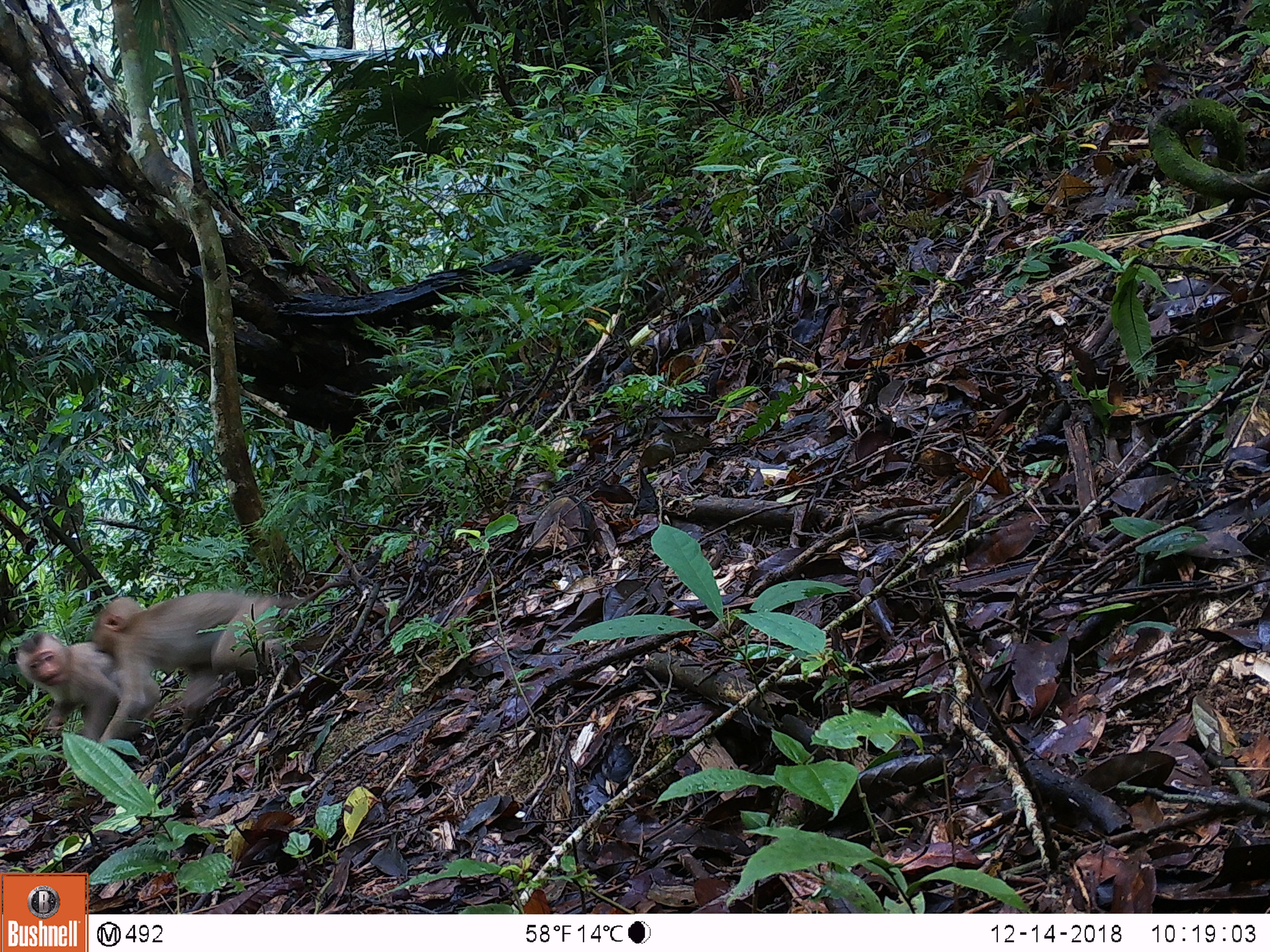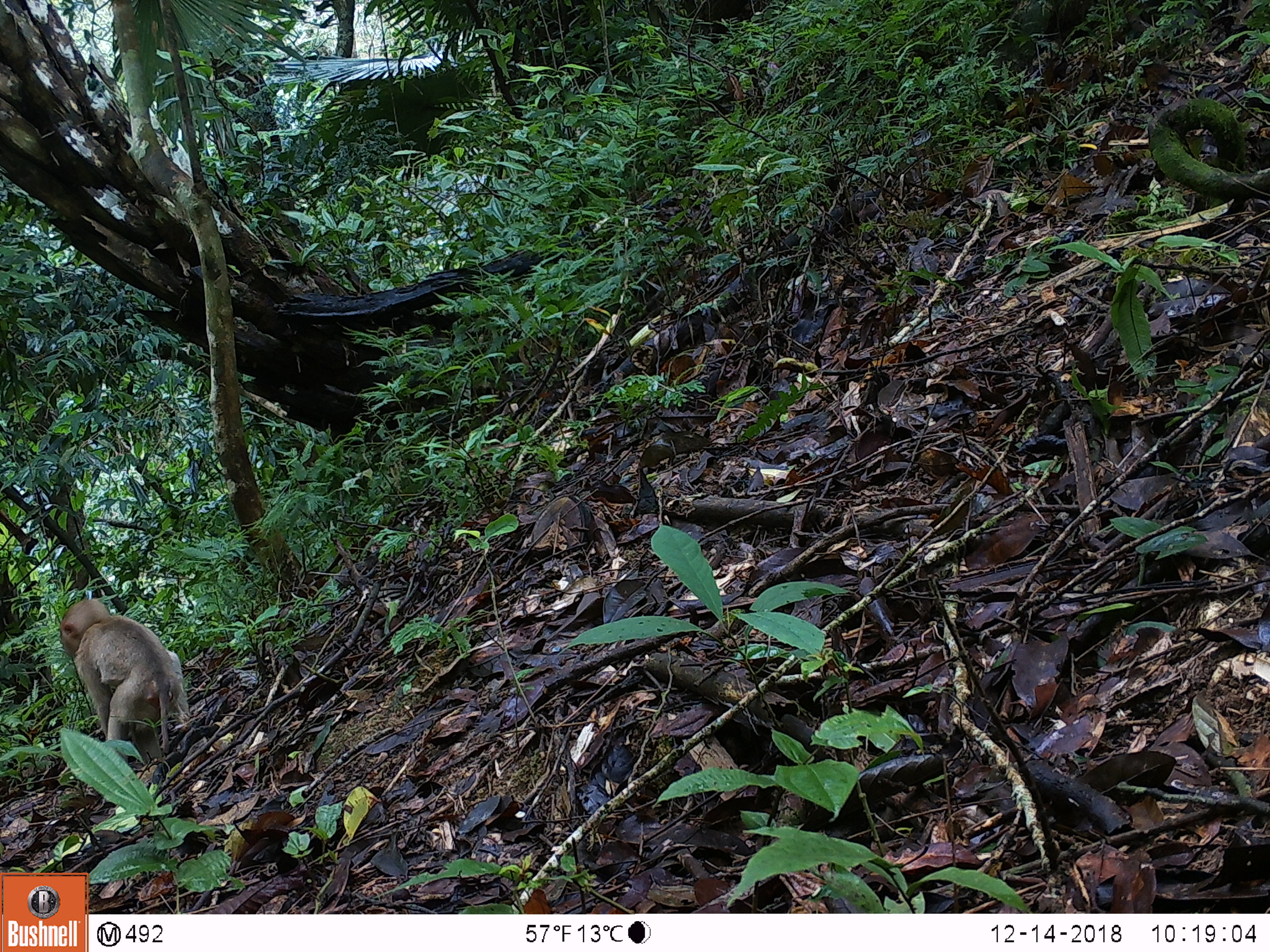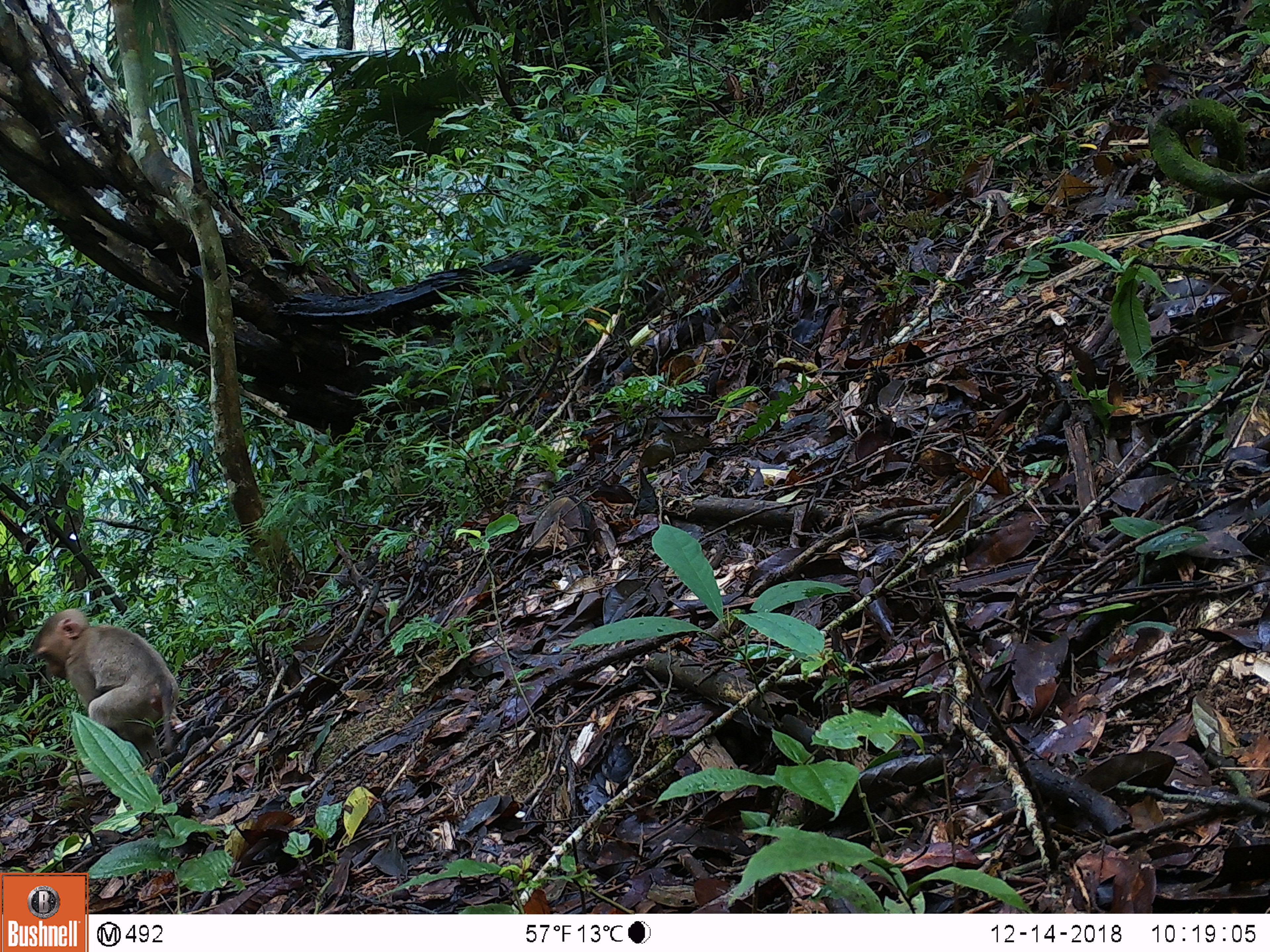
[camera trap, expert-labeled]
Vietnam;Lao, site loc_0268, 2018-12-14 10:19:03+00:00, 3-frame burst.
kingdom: Animalia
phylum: Chordata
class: Mammalia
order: Primates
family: Cercopithecidae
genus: Macaca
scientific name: Macaca nemestrina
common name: pig-tailed macaque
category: pig tailed macaque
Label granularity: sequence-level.